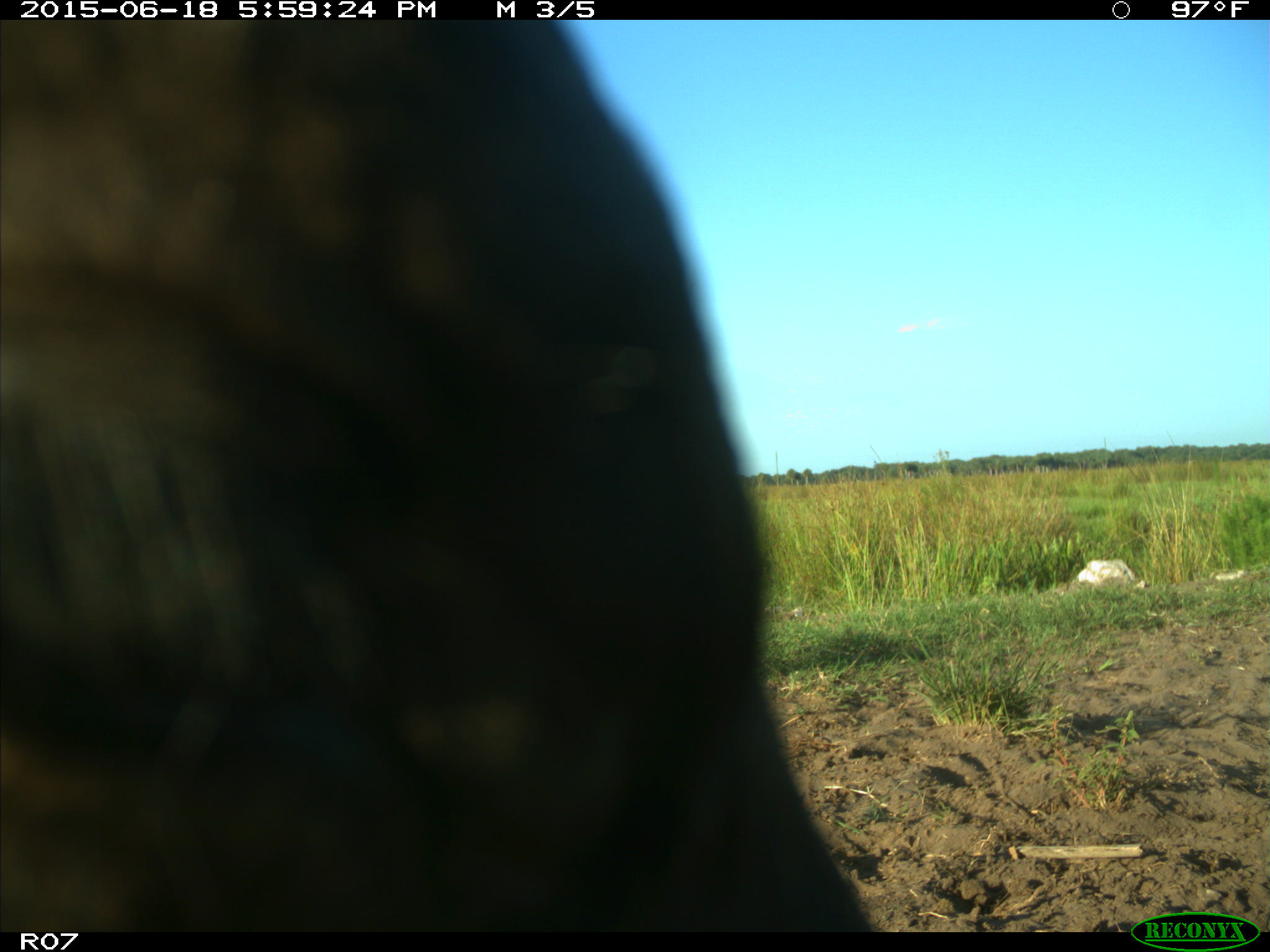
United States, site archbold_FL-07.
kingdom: Animalia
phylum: Chordata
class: Mammalia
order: Artiodactyla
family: Bovidae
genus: Bos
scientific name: Bos taurus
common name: domestic cow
Bos taurus (domestic cow).